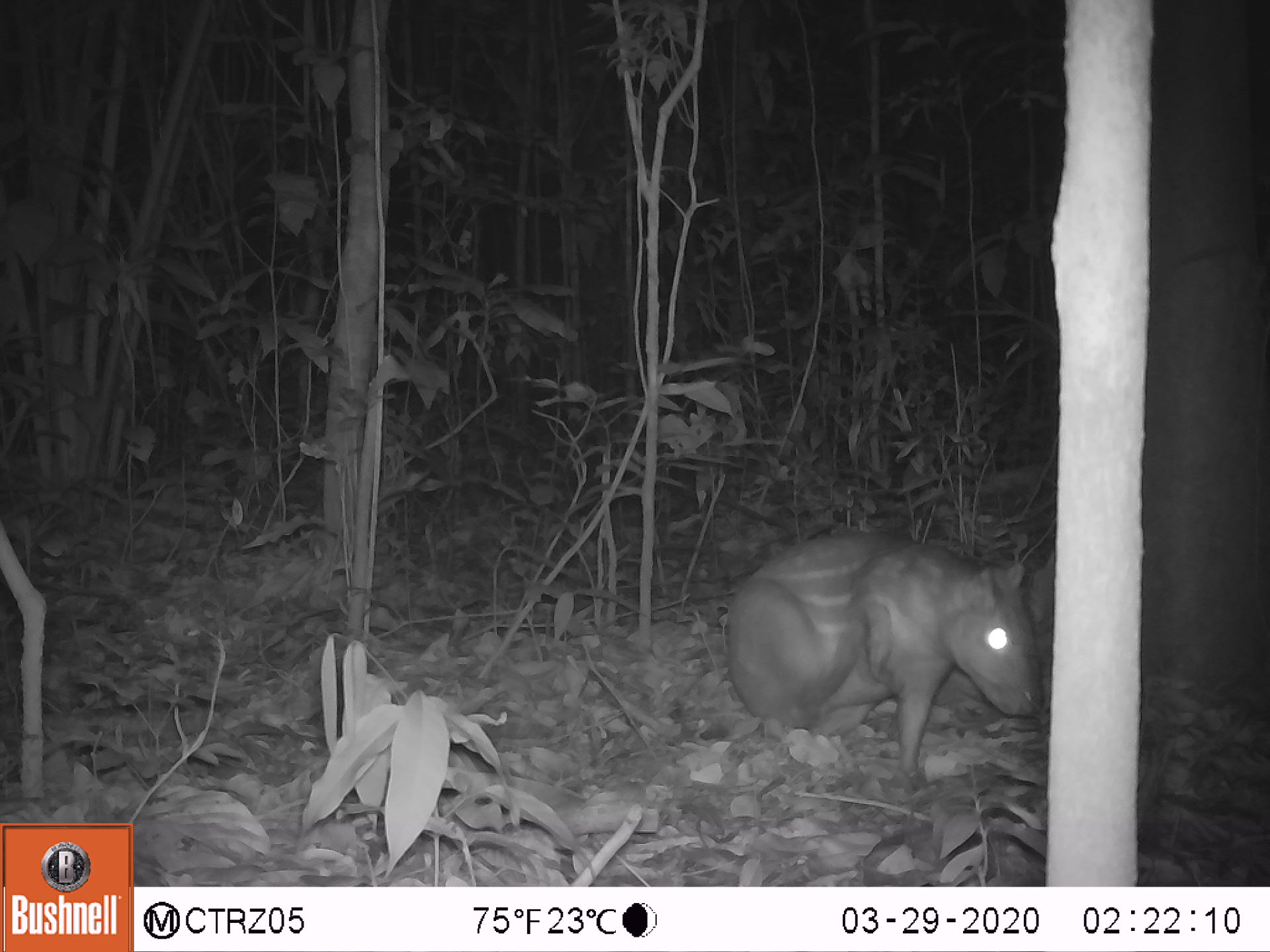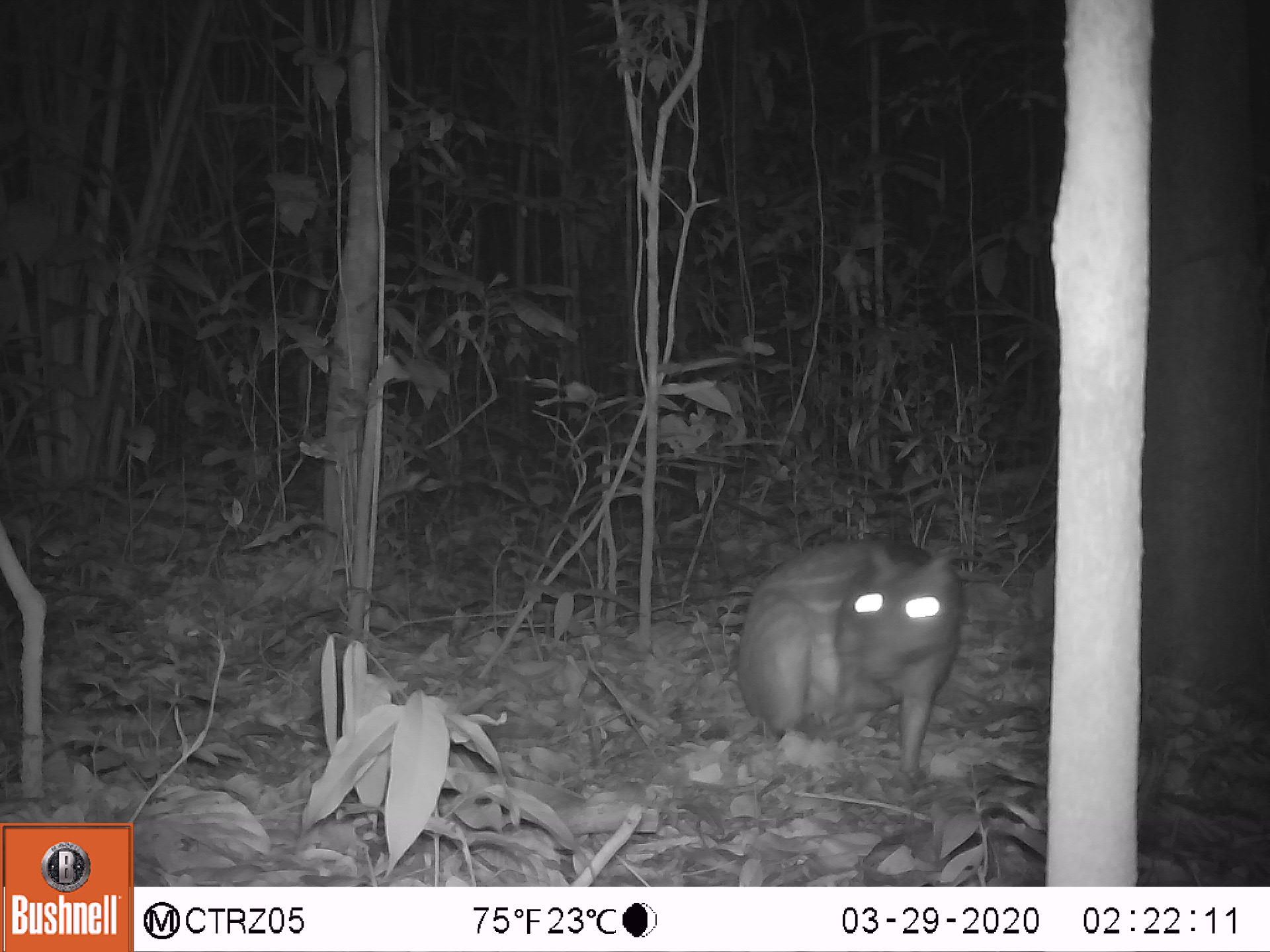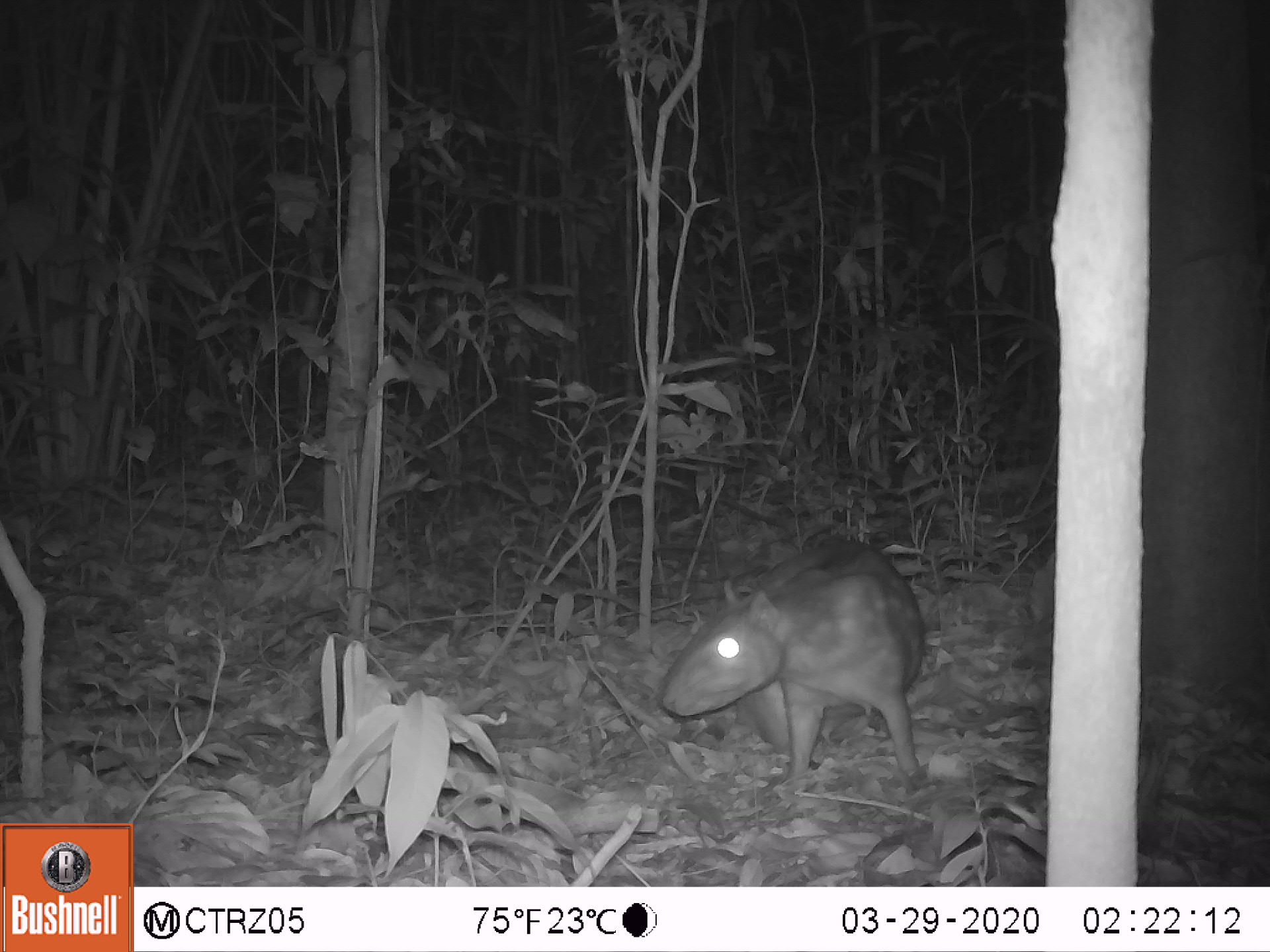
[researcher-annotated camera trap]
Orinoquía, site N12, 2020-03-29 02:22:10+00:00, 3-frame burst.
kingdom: Animalia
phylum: Chordata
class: Mammalia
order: Rodentia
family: Cuniculidae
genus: Cuniculus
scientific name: Cuniculus paca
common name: spotted paca